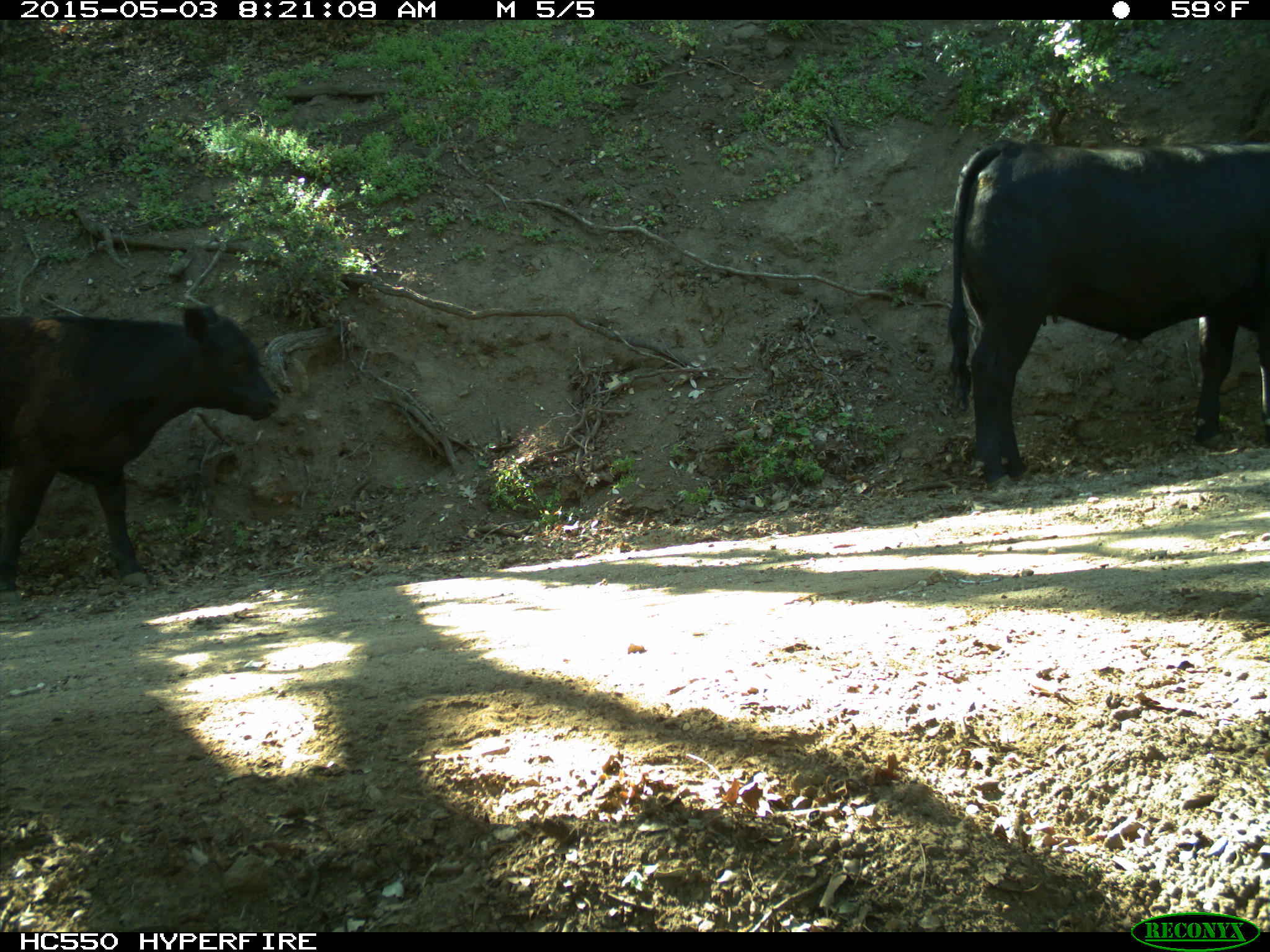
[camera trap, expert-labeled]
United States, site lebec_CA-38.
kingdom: Animalia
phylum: Chordata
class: Mammalia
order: Artiodactyla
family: Bovidae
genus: Bos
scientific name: Bos taurus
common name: domestic cow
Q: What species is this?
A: Bos taurus (domestic cow).